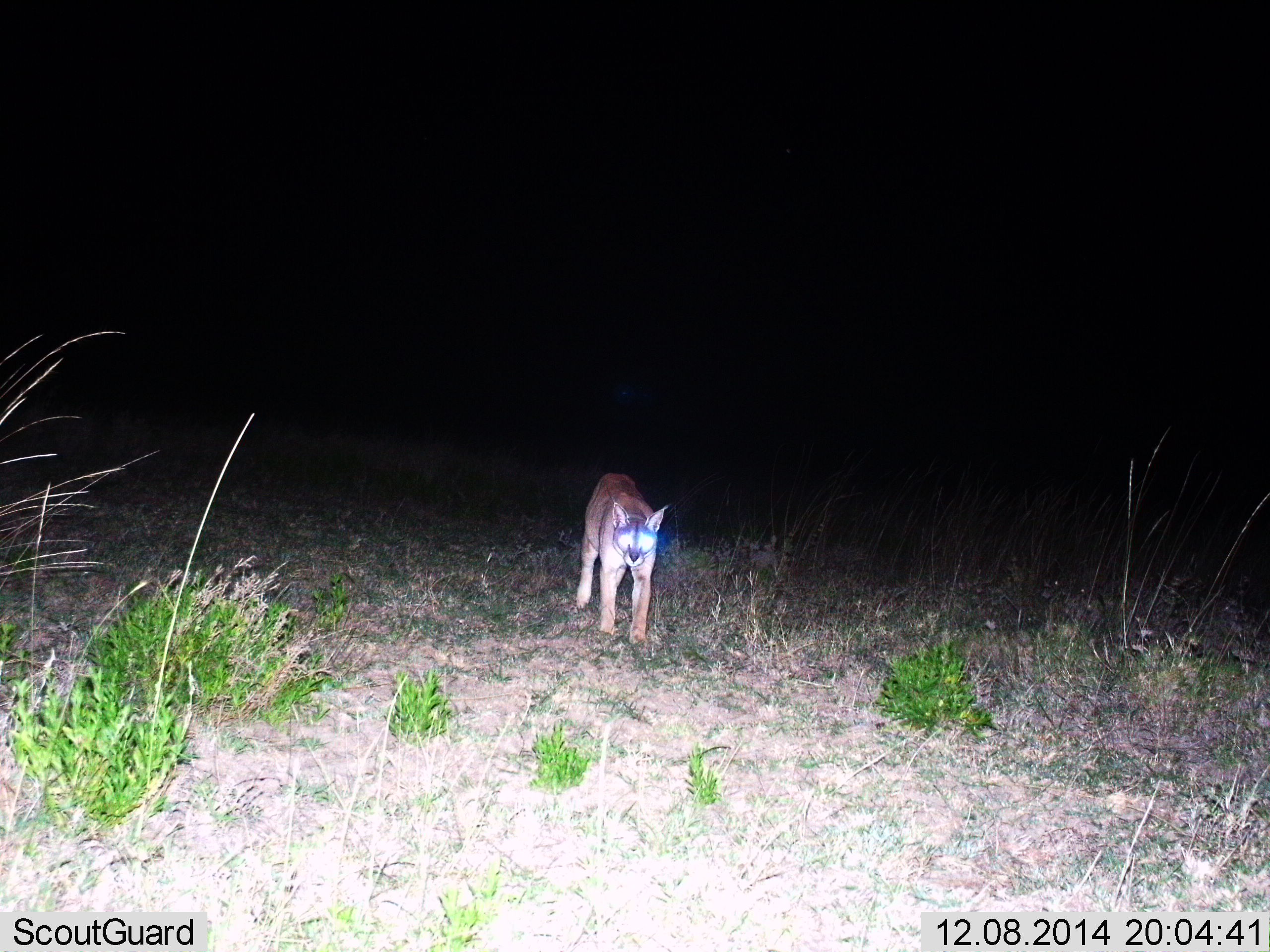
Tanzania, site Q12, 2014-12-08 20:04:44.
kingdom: Animalia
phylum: Chordata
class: Mammalia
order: Carnivora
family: Felidae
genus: Caracal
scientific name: Caracal caracal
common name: caracal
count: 1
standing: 20%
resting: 0%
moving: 90%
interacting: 0%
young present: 0%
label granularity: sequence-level